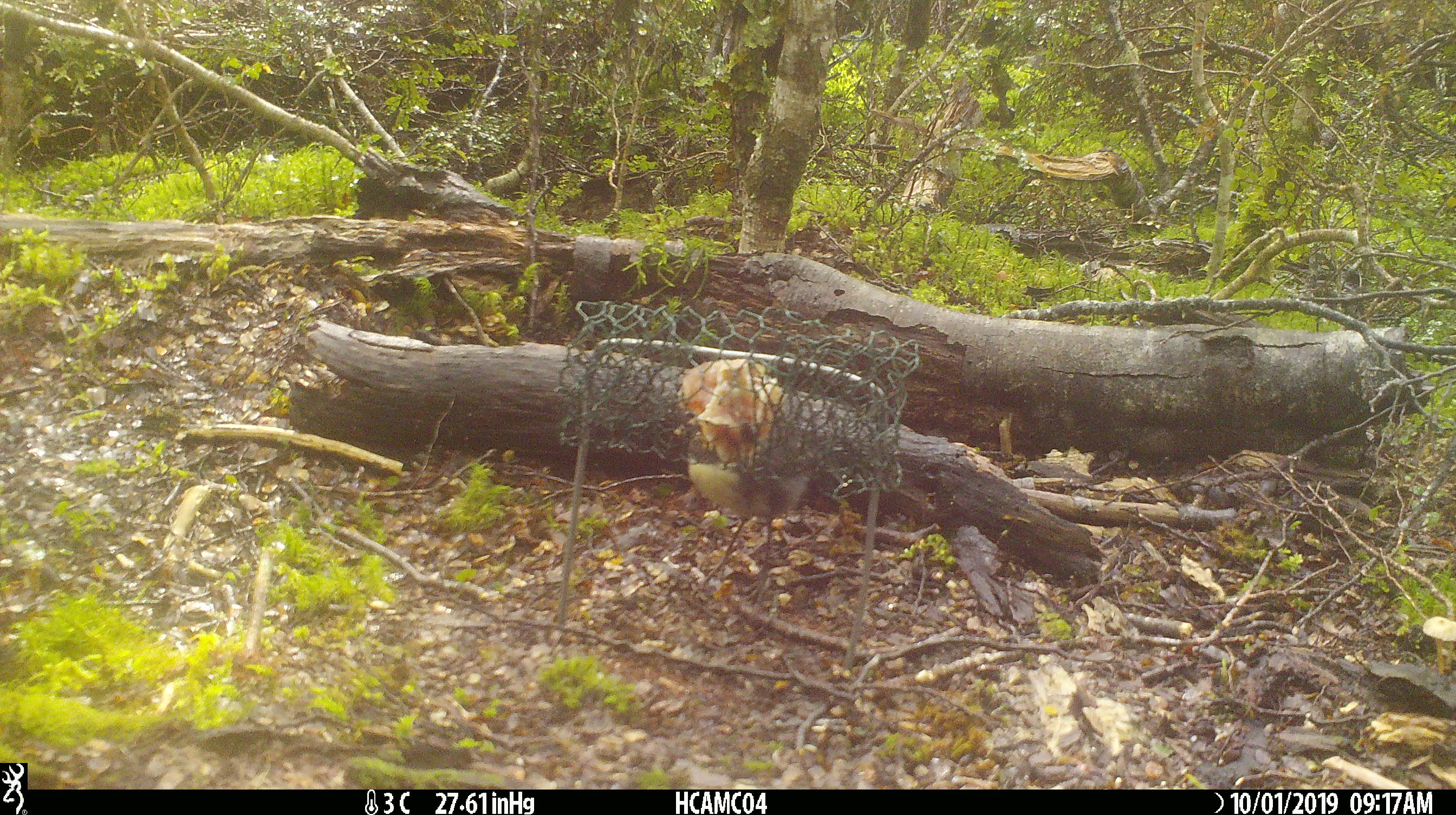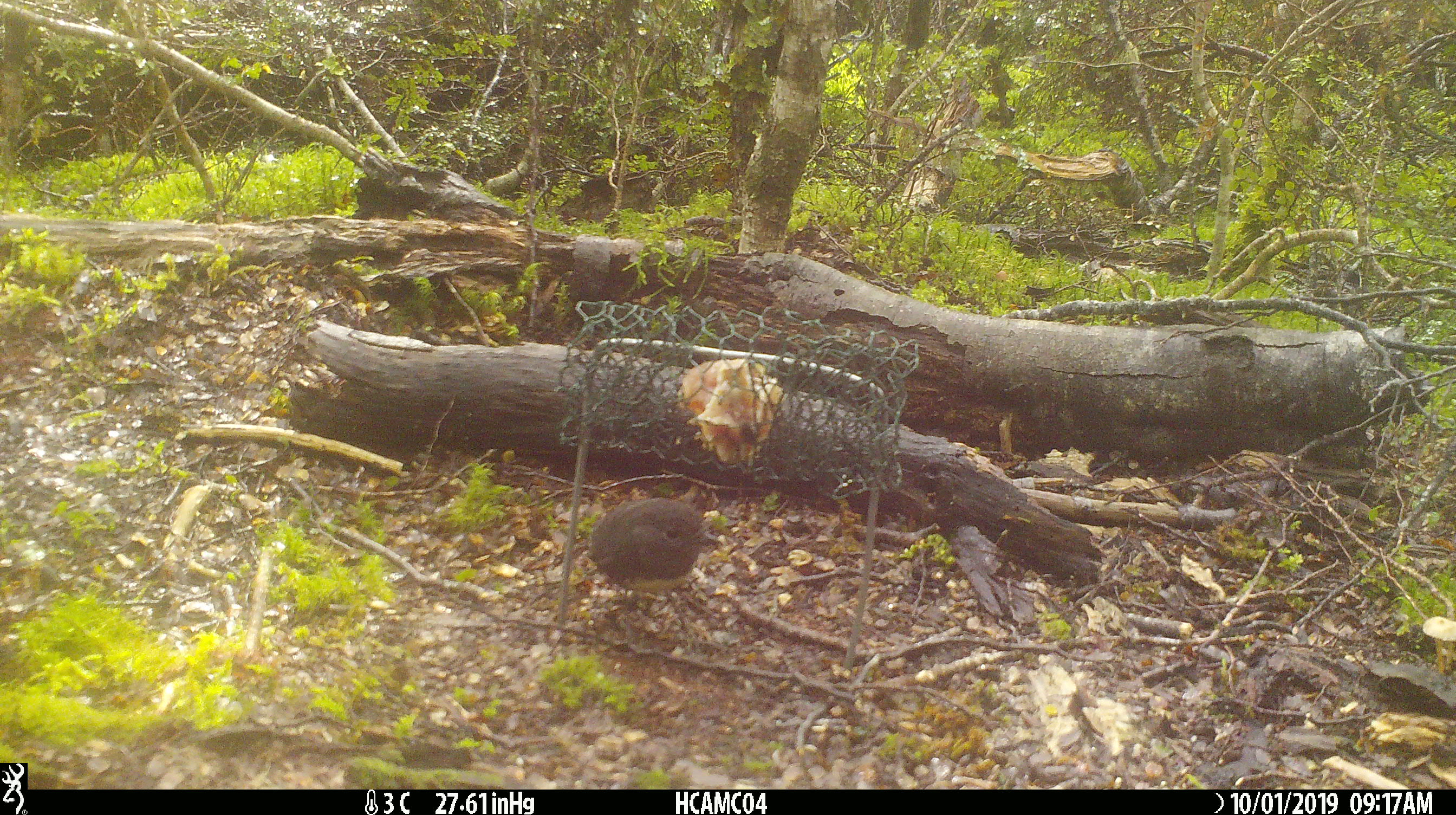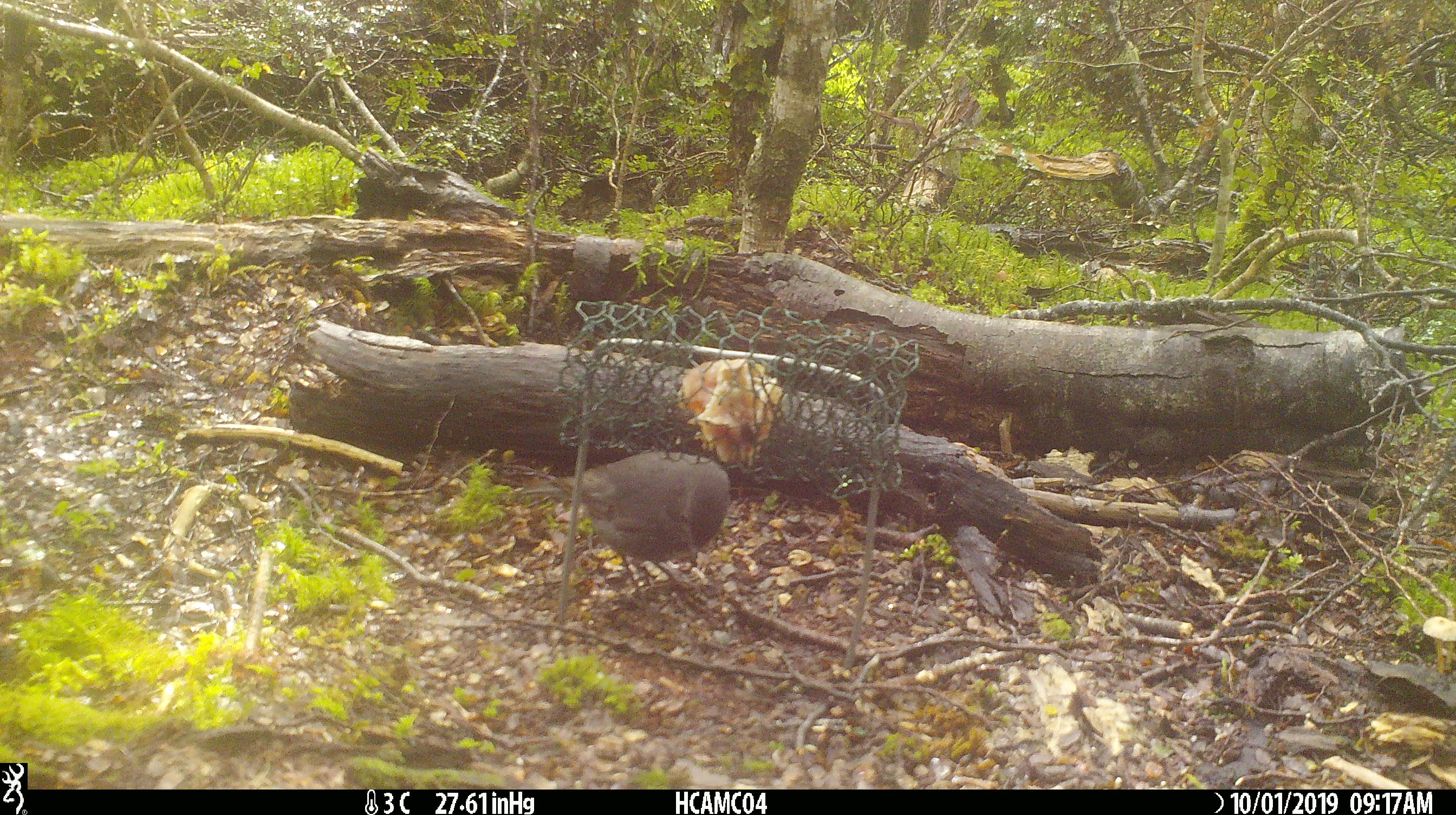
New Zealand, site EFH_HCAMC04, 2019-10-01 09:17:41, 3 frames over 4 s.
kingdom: Animalia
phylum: Chordata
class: Aves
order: Passeriformes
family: Petroicidae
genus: Petroica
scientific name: Petroica australis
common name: new zealand robin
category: robin